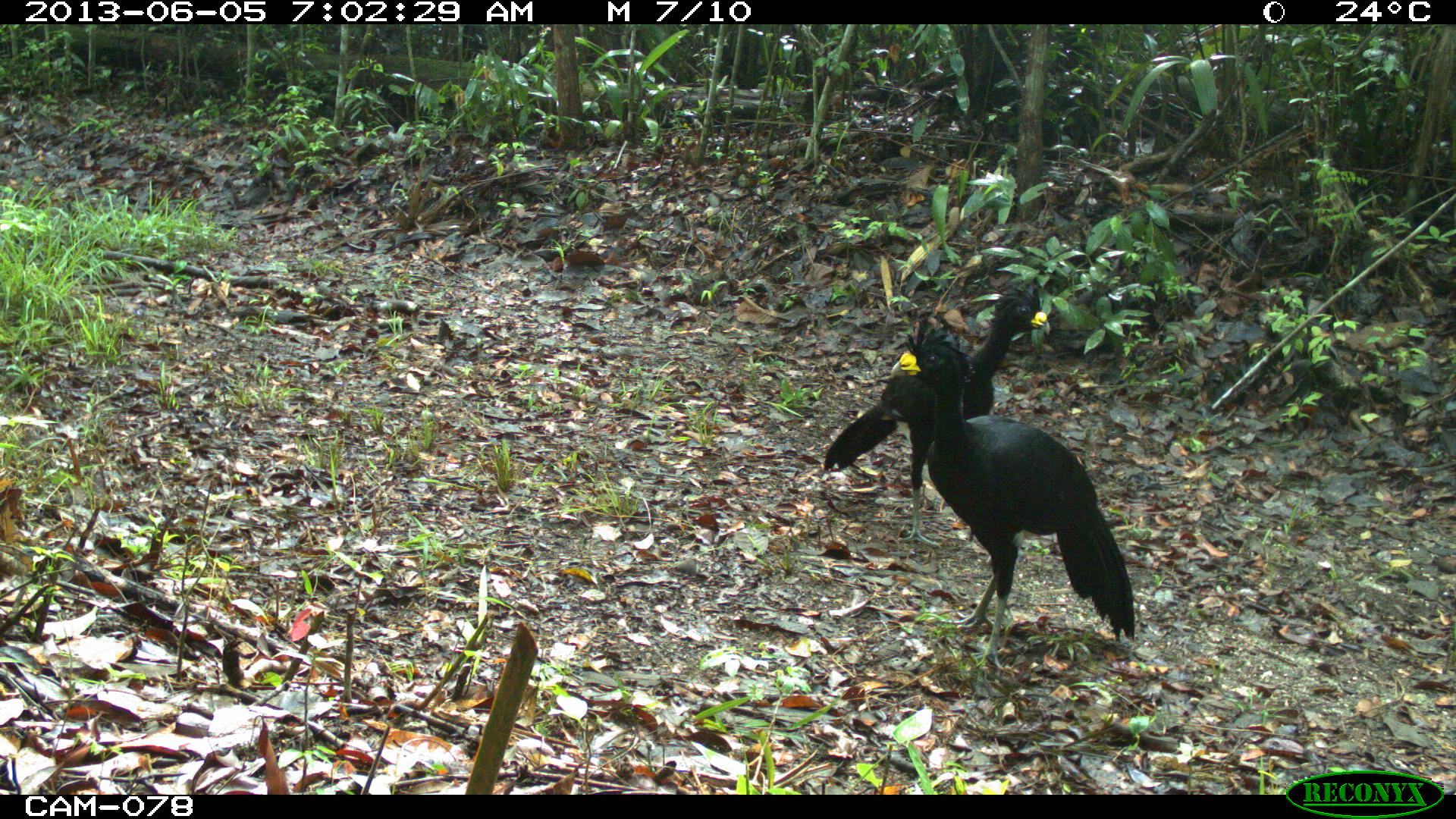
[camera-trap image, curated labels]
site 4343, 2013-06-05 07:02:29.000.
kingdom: Animalia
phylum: Chordata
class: Aves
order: Galliformes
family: Cracidae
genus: Crax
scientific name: Crax rubra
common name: great curassow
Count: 2.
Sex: male.